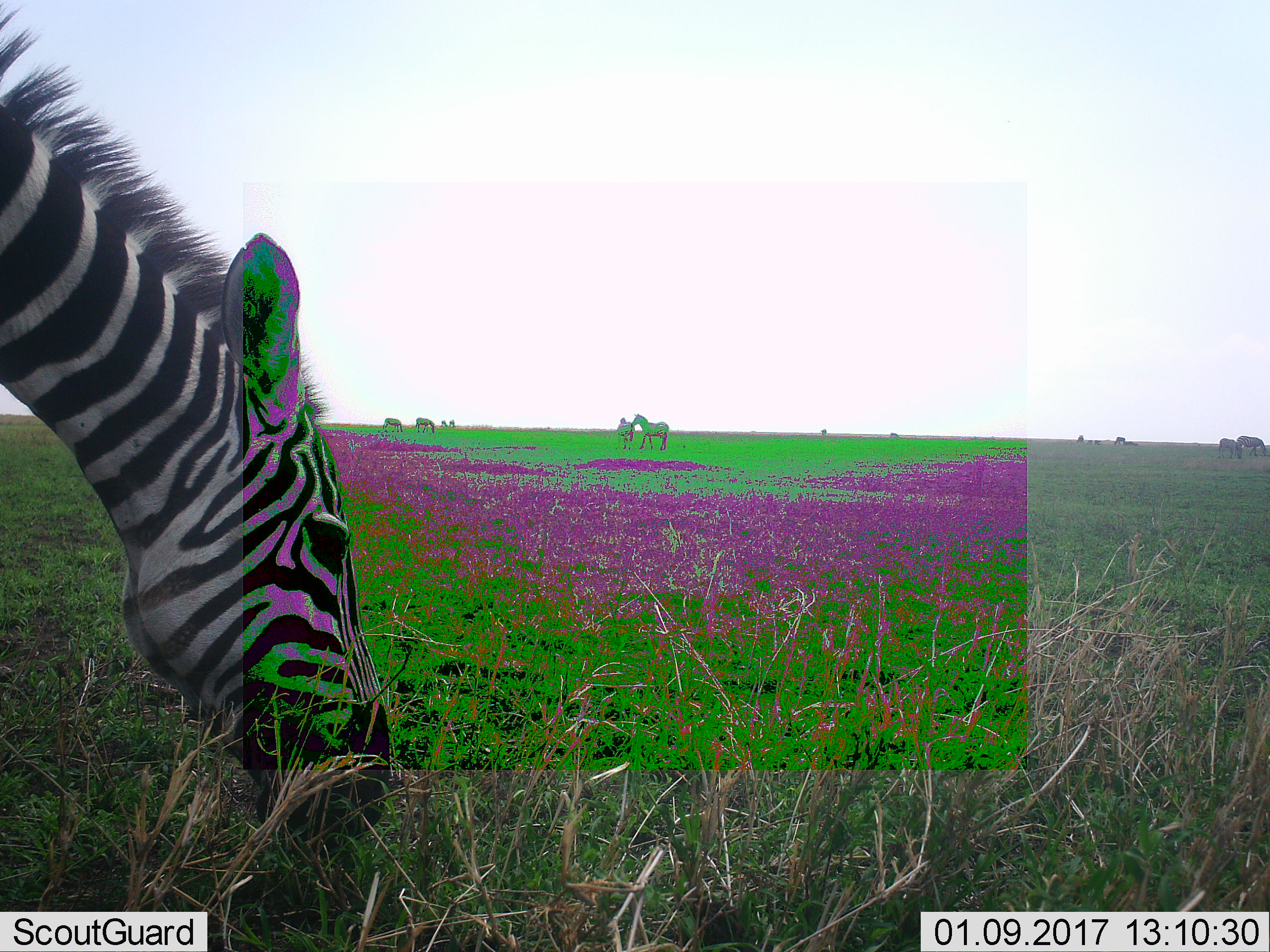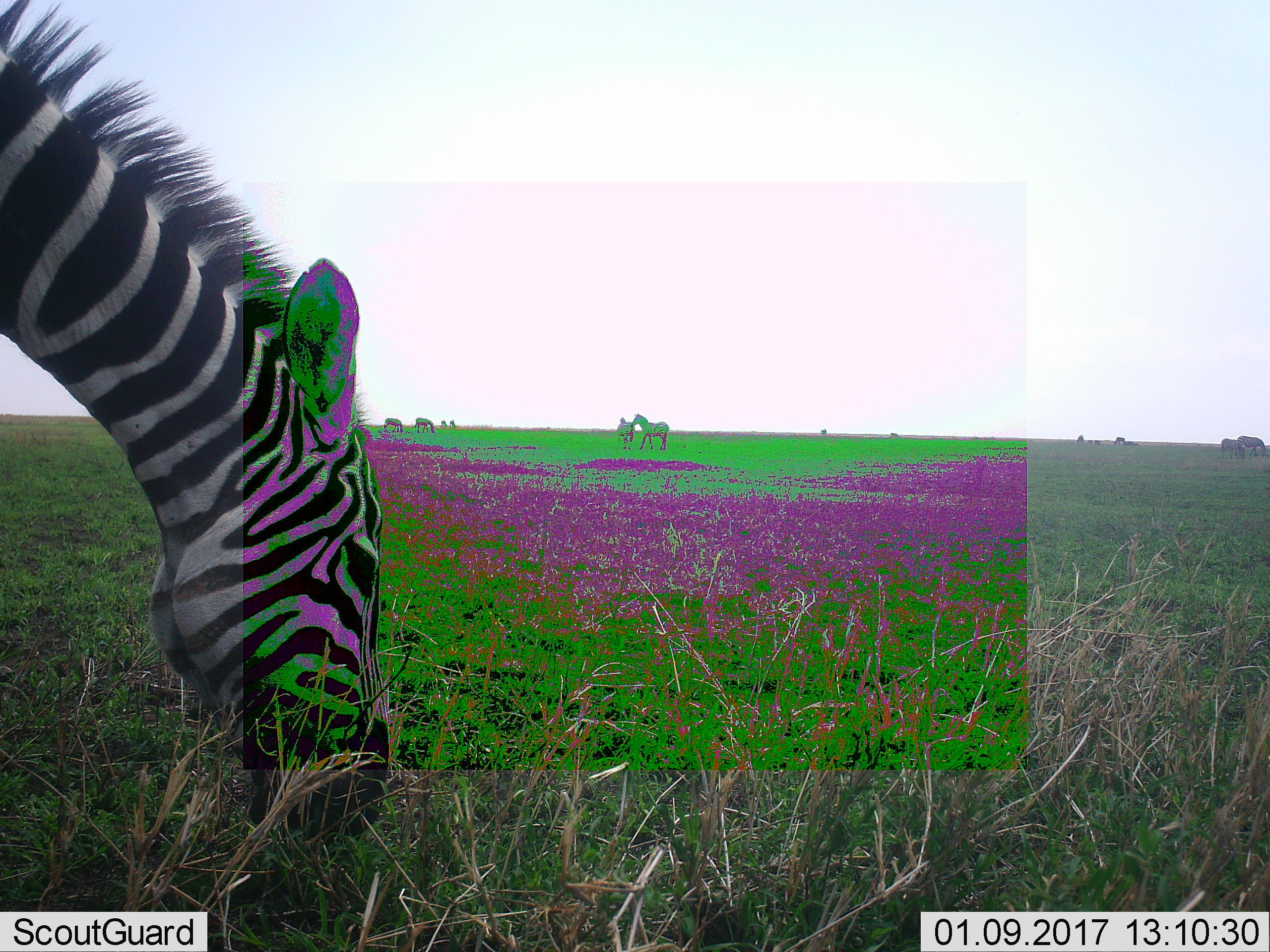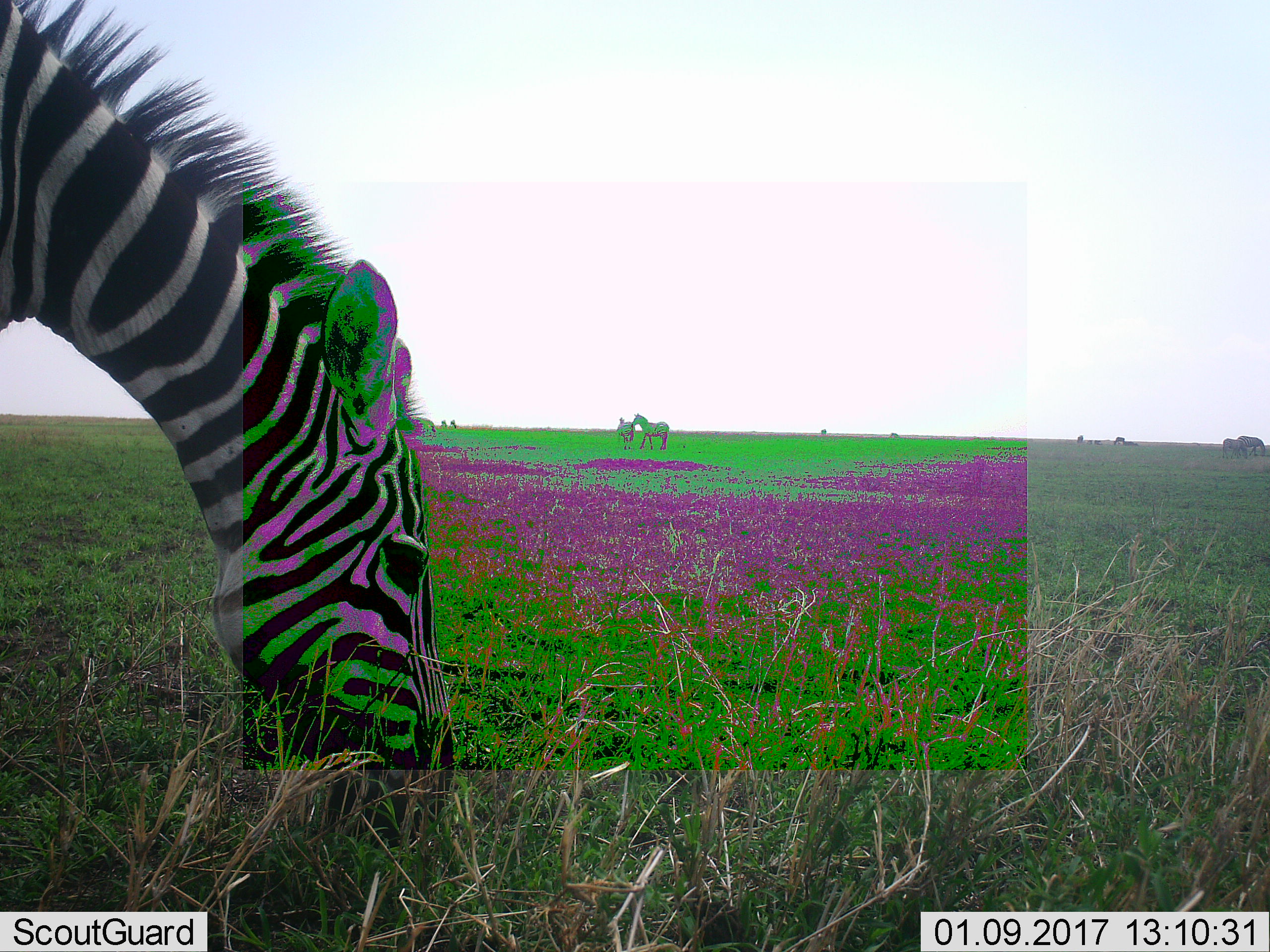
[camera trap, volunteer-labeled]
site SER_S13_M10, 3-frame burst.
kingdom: Animalia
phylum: Chordata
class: Mammalia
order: Perissodactyla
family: Equidae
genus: Equus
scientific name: Equus quagga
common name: plains zebra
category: zebraplains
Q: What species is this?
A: Zebraplains (plains zebra) (Equus quagga).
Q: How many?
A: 7.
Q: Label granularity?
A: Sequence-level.